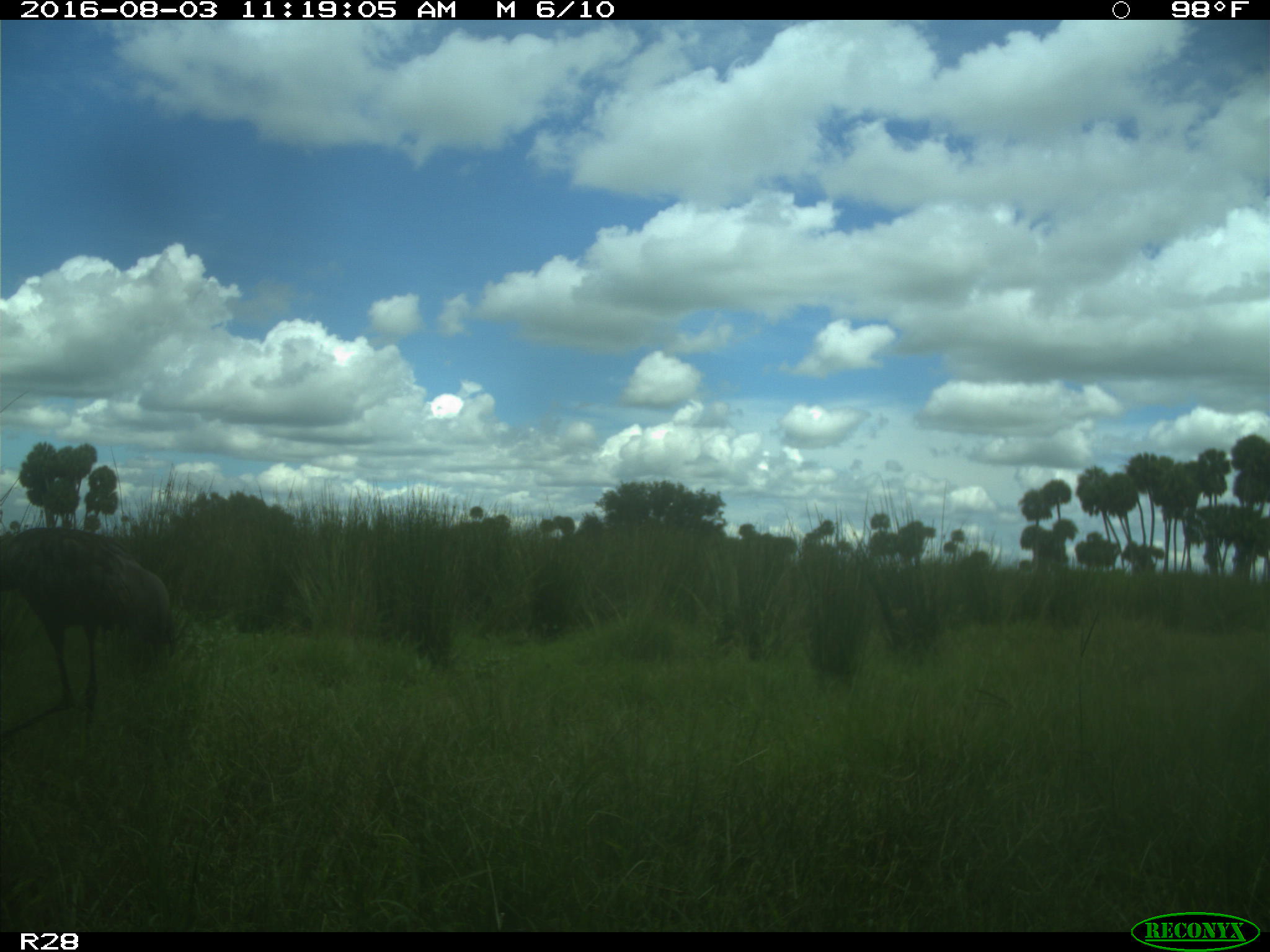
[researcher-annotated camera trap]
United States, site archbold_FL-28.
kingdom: Animalia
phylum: Chordata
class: Aves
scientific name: Aves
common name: birds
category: unidentified bird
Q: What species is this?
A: Unidentified bird (birds) (Aves).